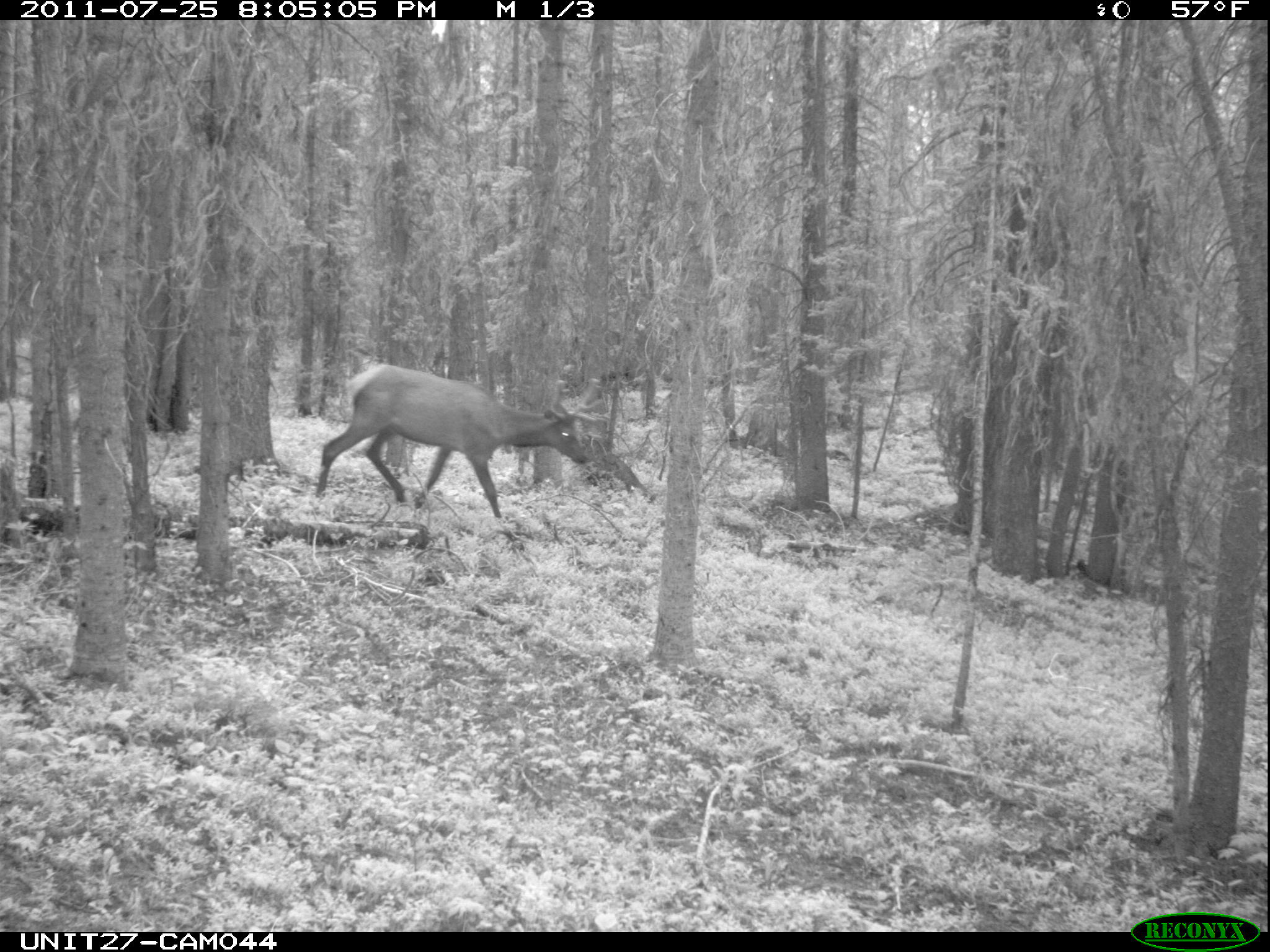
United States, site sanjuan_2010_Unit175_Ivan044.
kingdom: Animalia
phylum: Chordata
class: Mammalia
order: Artiodactyla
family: Cervidae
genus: Cervus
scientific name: Cervus elaphus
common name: red deer